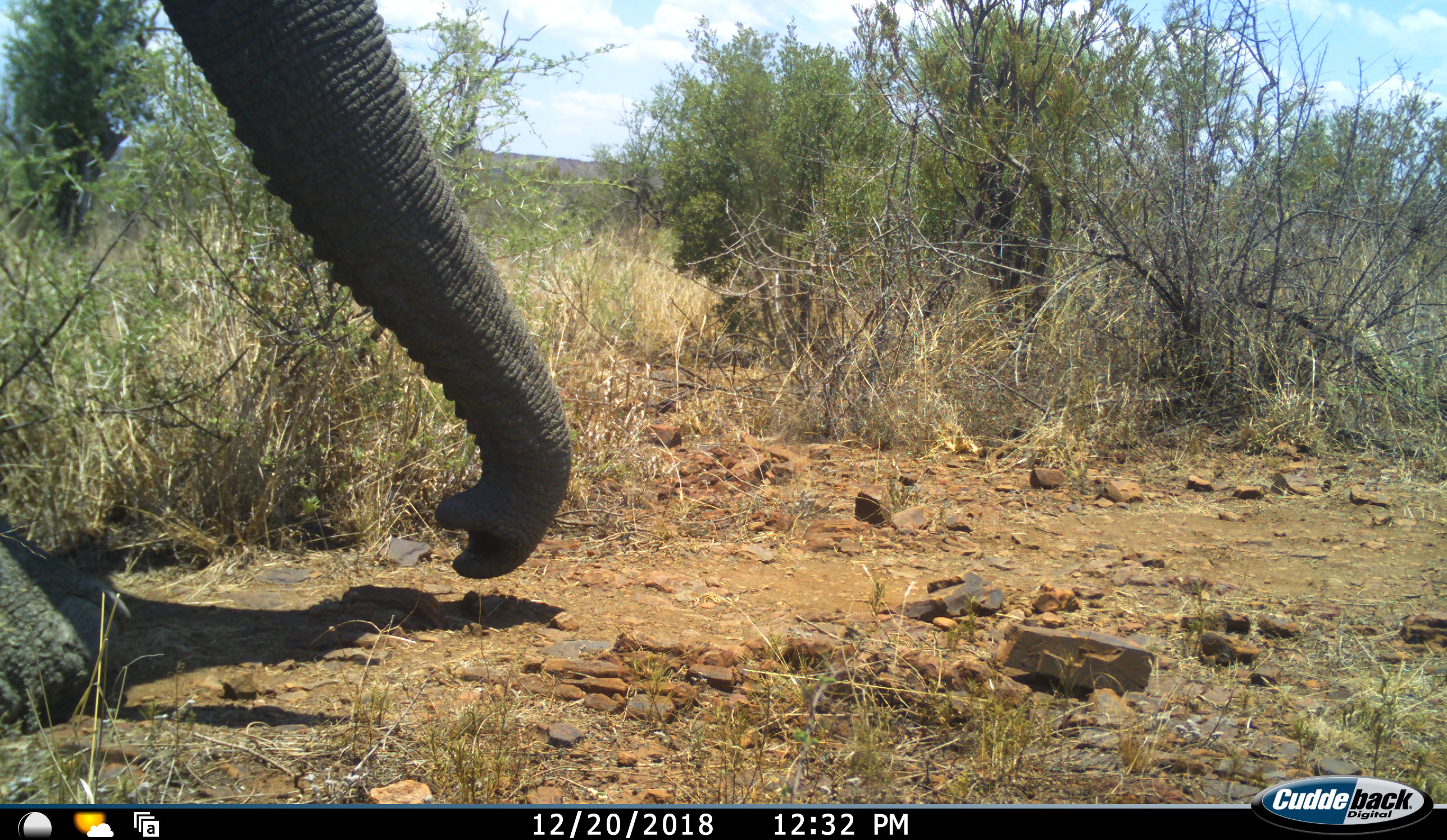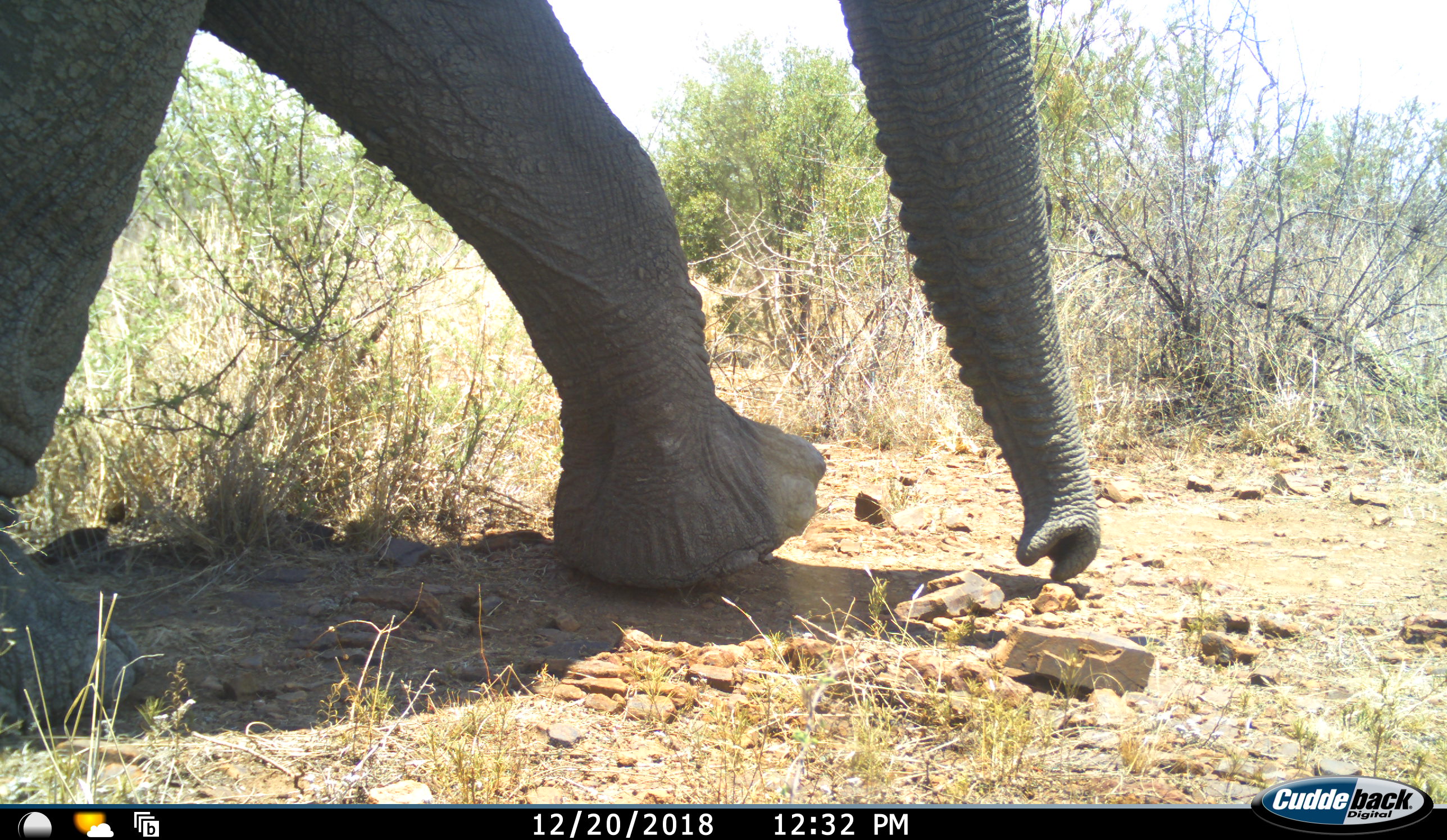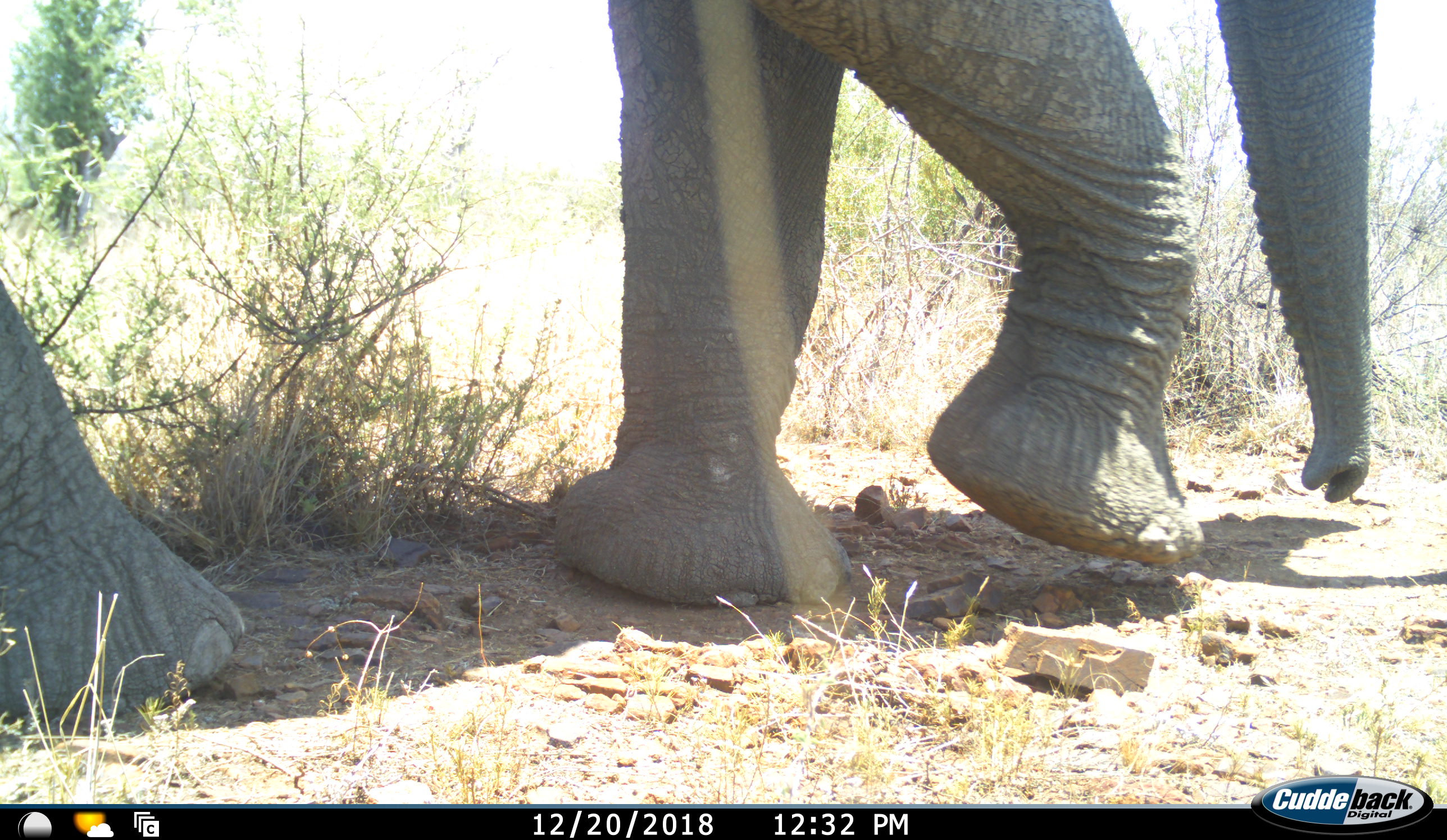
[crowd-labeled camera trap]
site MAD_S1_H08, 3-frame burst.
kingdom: Animalia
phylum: Chordata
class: Mammalia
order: Proboscidea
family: Elephantidae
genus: Loxodonta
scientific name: Loxodonta africana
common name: african bush elephant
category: elephant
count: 1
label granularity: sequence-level